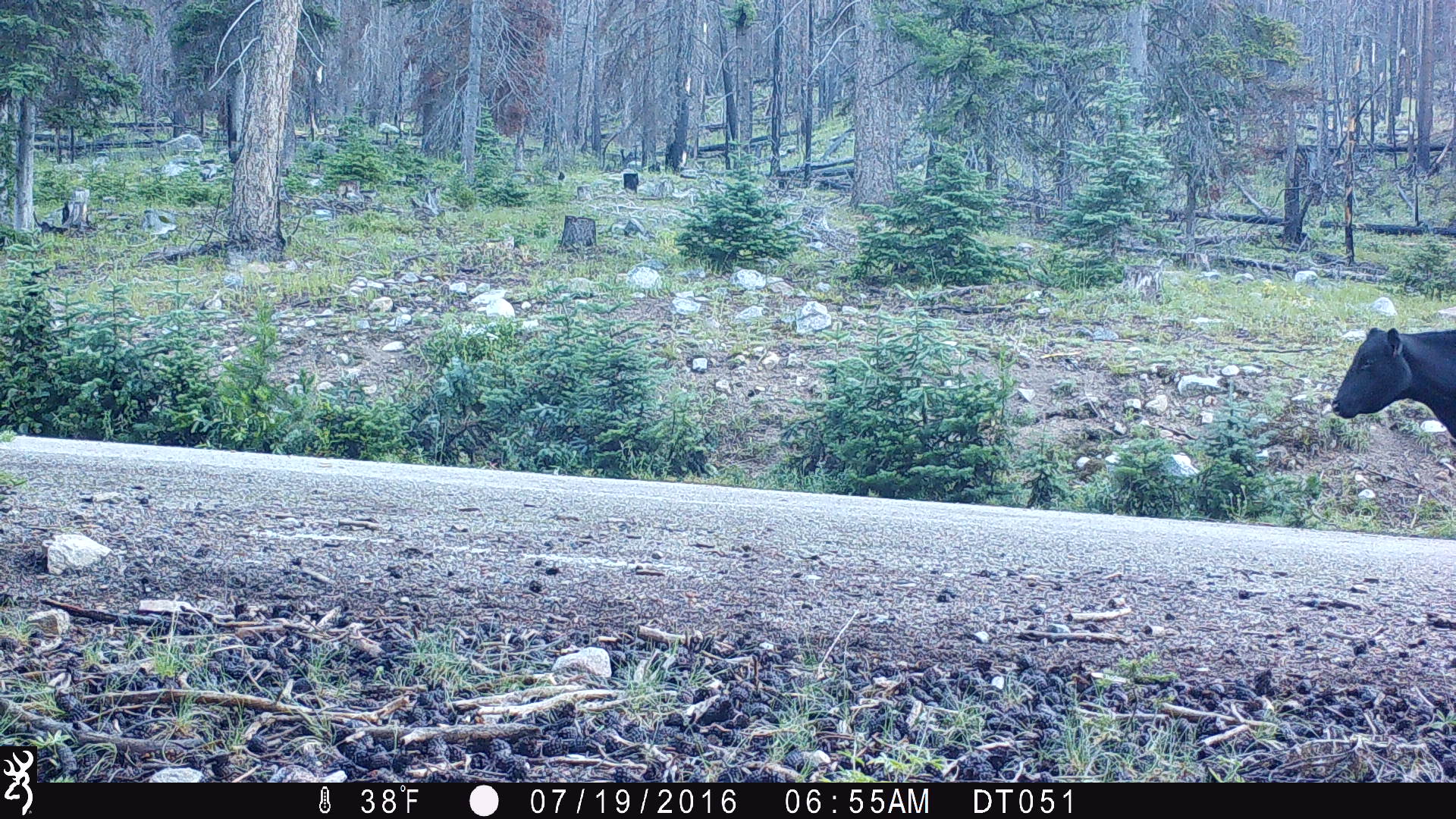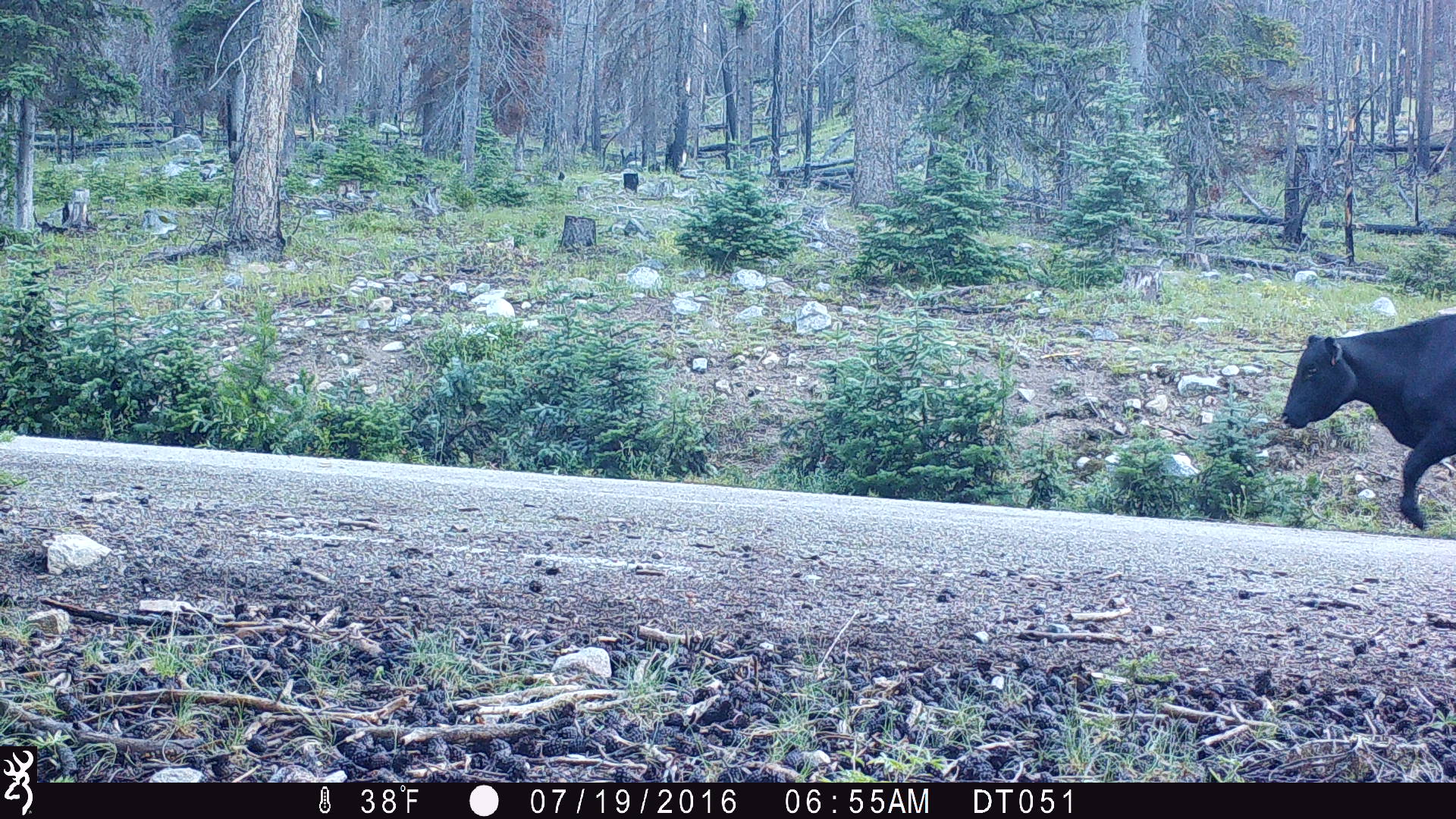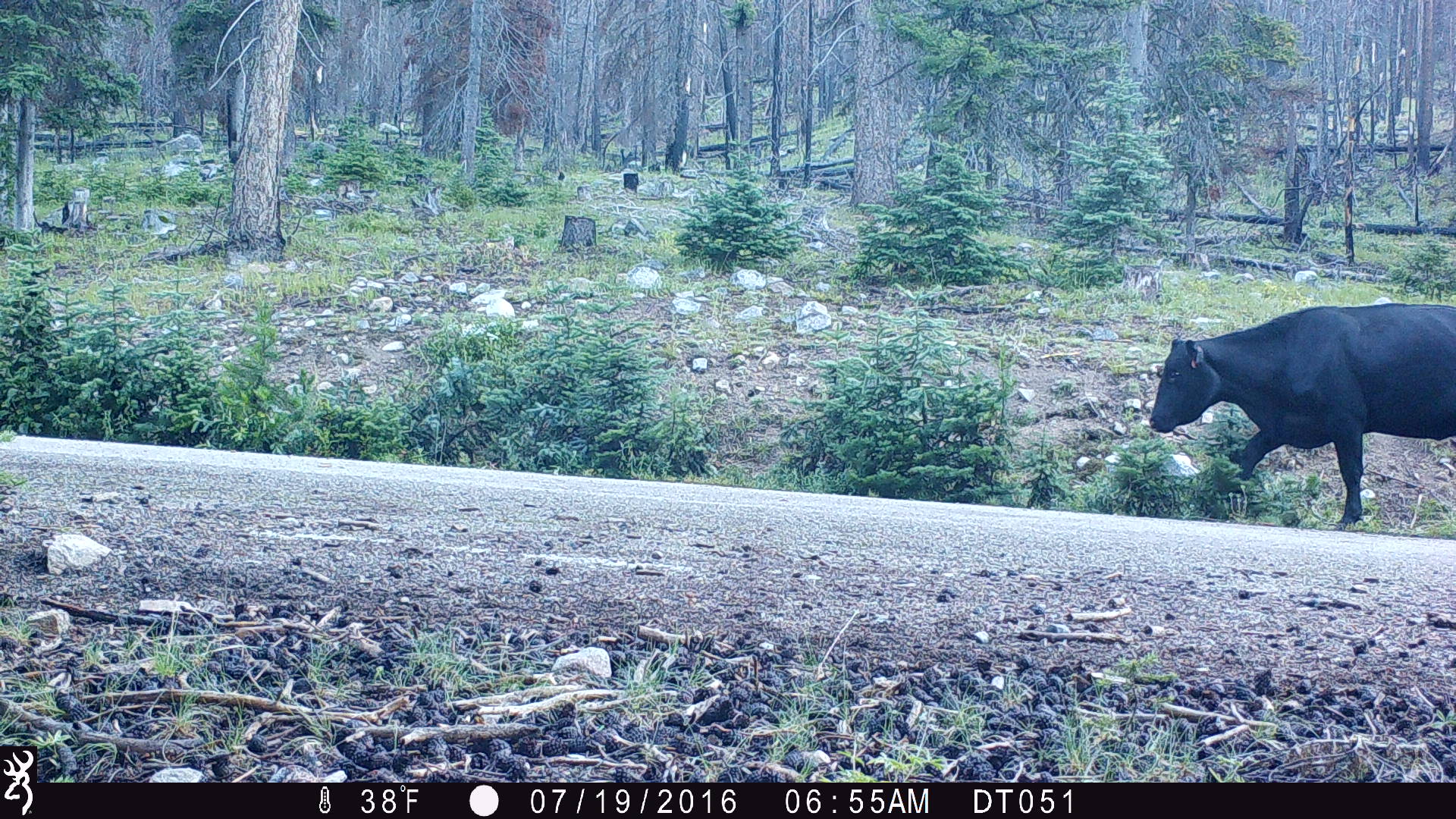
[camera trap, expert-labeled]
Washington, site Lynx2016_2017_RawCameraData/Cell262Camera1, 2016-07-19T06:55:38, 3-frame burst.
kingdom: Animalia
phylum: Chordata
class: Mammalia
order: Artiodactyla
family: Bovidae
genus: Bos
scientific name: Bos taurus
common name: domestic cattle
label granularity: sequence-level